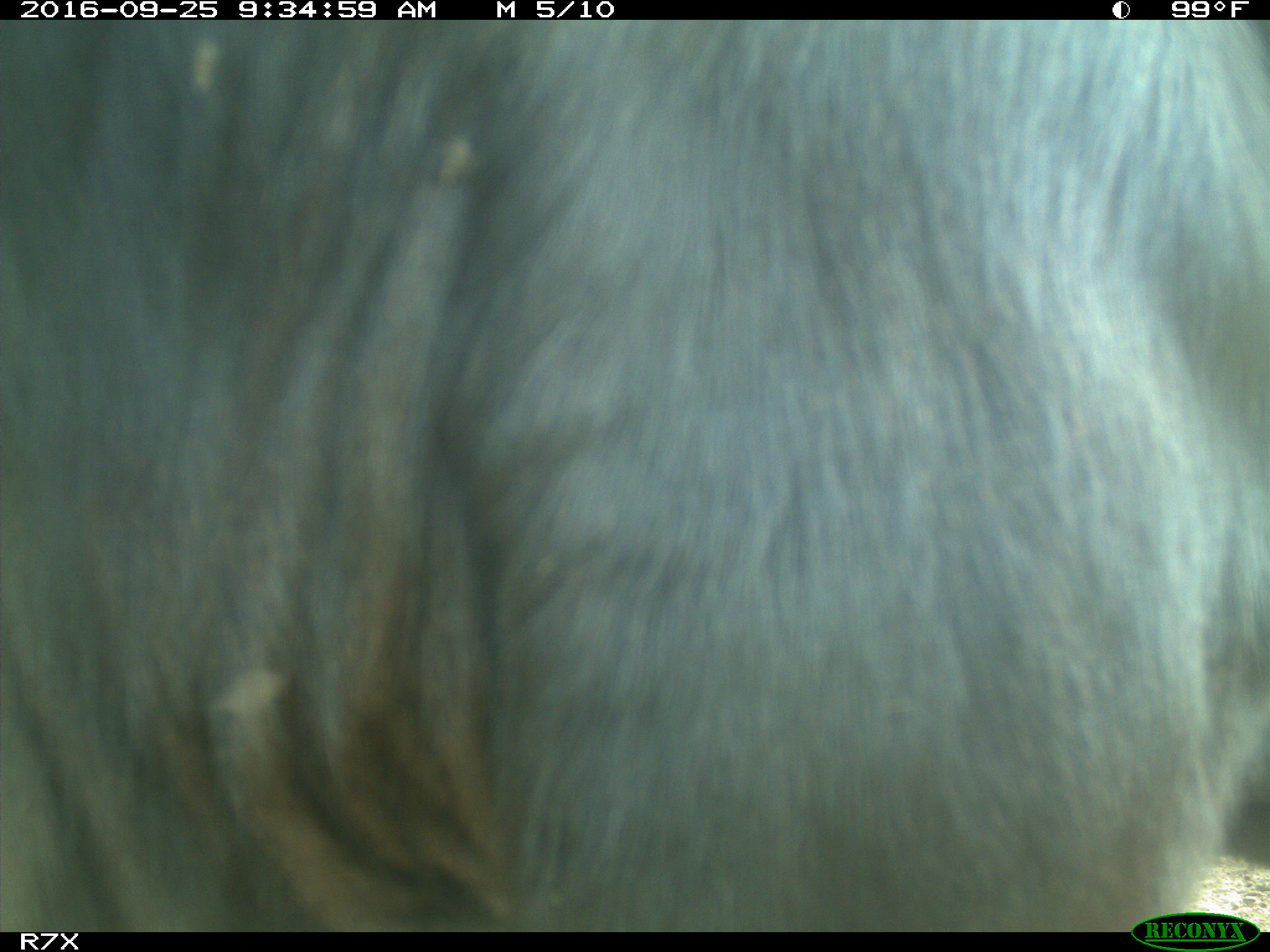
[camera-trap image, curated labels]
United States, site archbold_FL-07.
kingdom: Animalia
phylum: Chordata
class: Mammalia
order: Artiodactyla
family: Bovidae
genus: Bos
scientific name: Bos taurus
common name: domestic cow